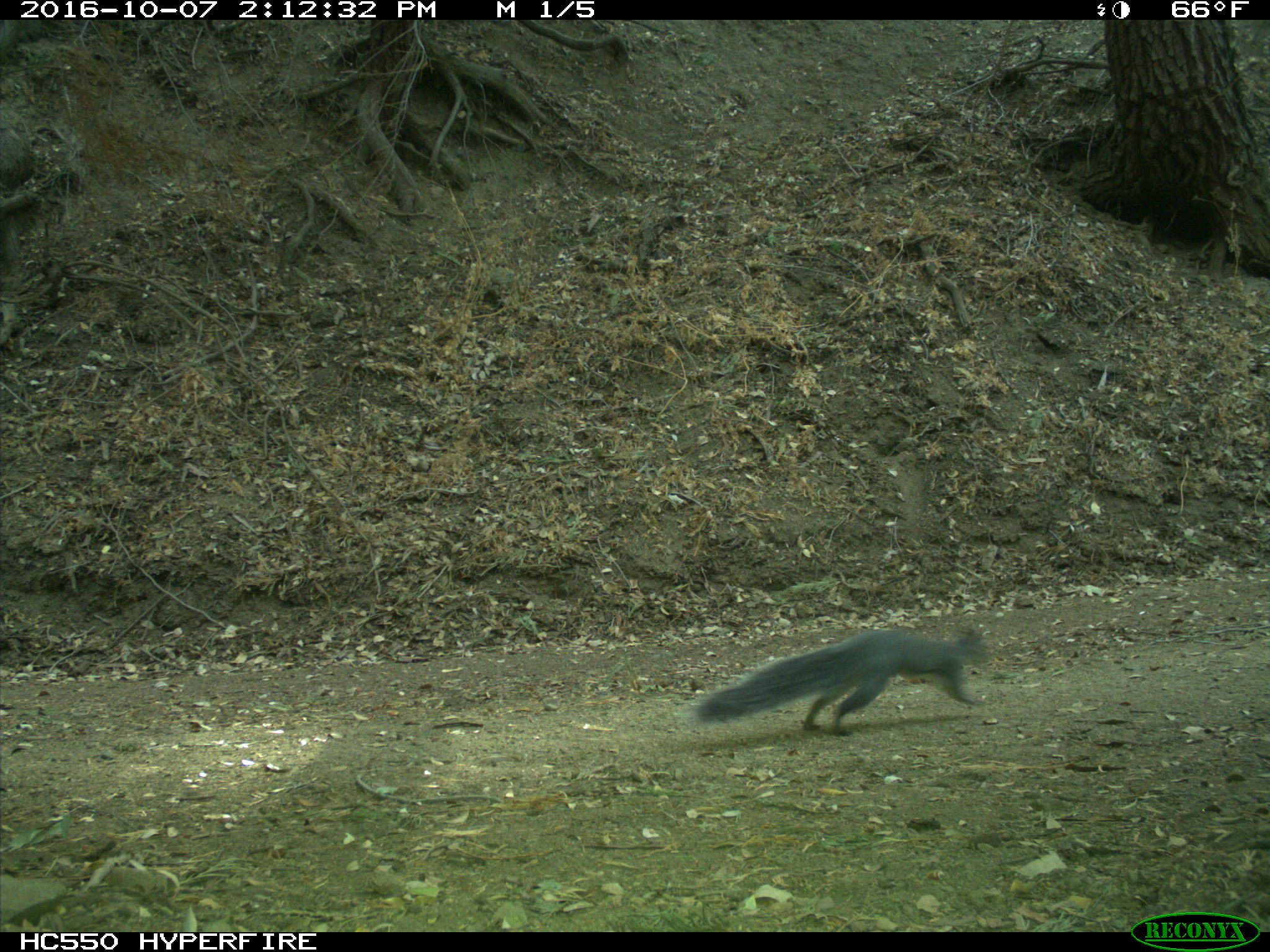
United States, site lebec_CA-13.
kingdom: Animalia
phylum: Chordata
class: Mammalia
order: Rodentia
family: Sciuridae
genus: Sciurus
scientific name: Sciurus carolinensis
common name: eastern gray squirrel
Sciurus carolinensis (eastern gray squirrel).